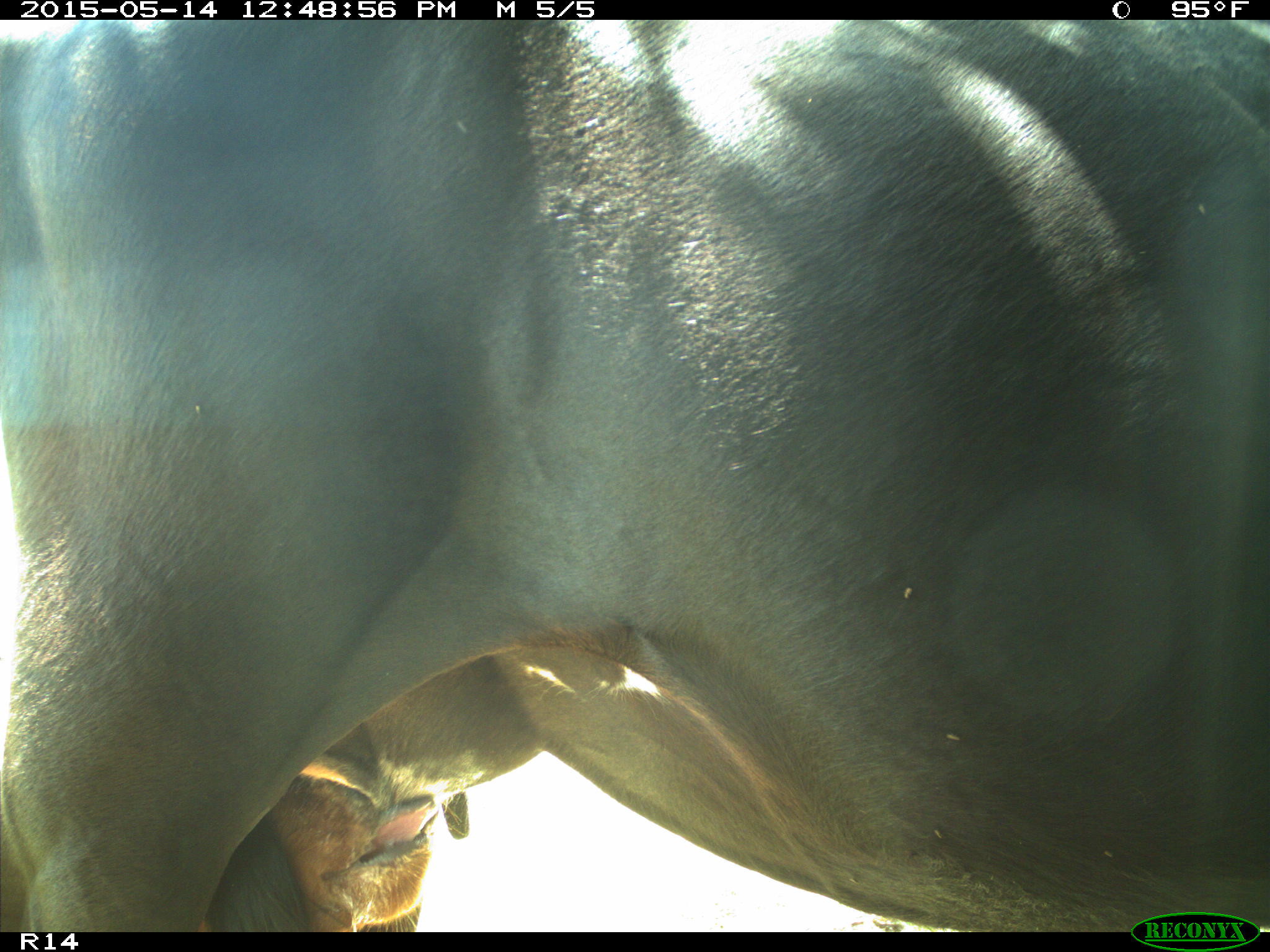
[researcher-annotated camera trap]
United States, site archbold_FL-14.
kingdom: Animalia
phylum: Chordata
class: Mammalia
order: Artiodactyla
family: Bovidae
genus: Bos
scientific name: Bos taurus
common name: domestic cow